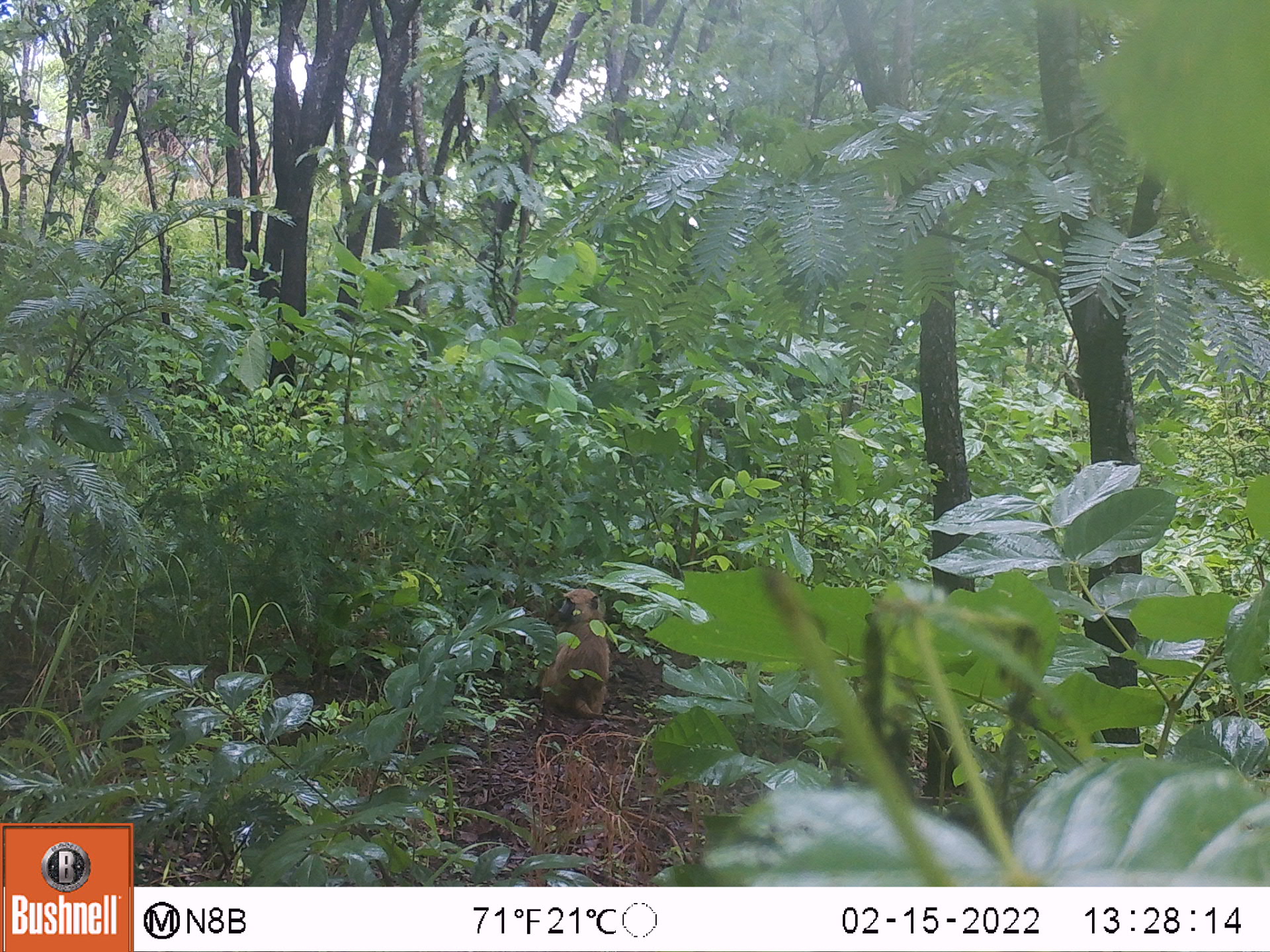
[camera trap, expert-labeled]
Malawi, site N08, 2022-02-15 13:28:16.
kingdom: Animalia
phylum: Chordata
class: Mammalia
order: Primates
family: Cercopithecidae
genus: Papio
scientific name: Papio cynocephalus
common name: yellow baboon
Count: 1.